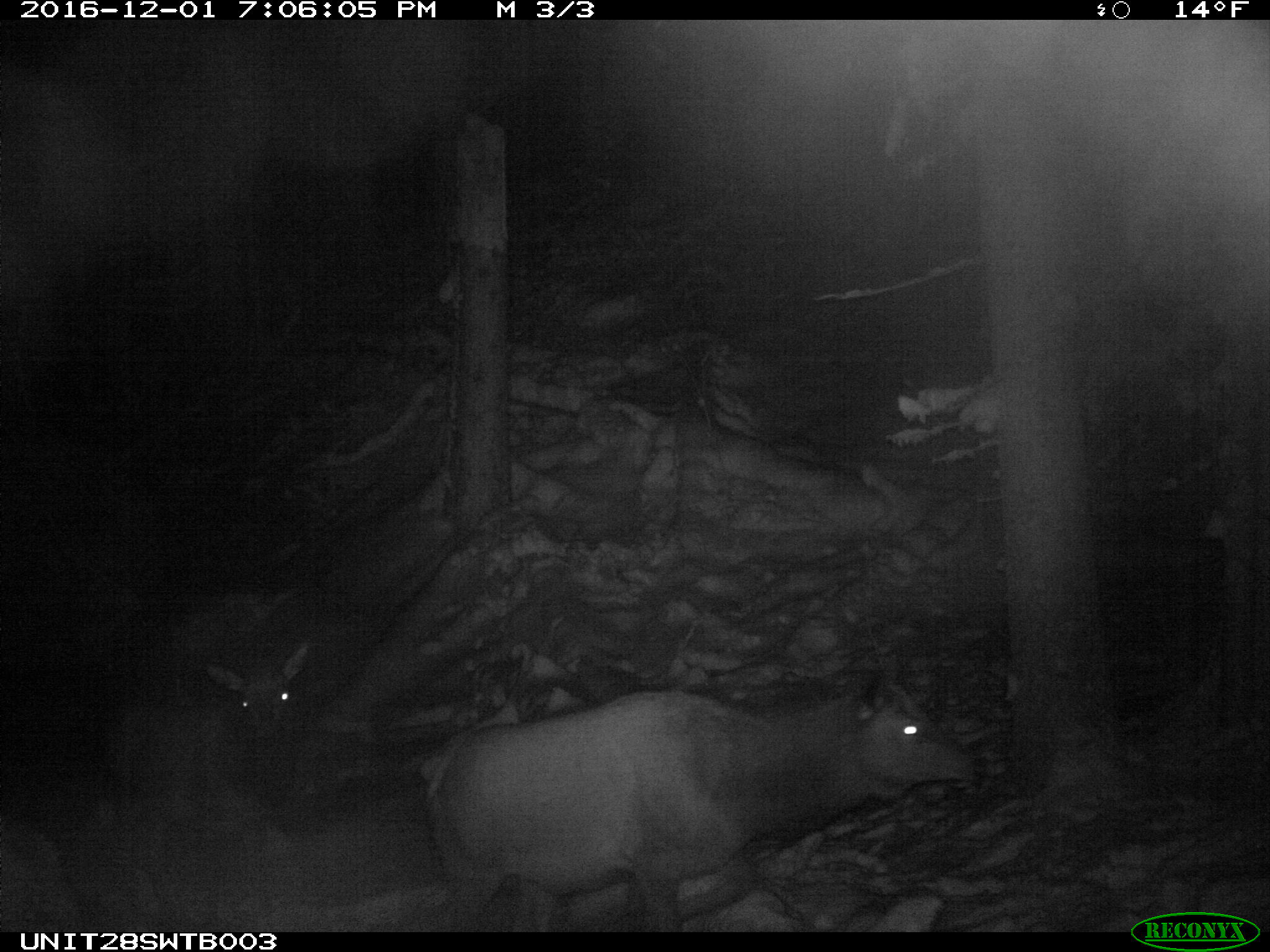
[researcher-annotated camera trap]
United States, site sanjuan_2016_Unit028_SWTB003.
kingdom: Animalia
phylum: Chordata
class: Mammalia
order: Artiodactyla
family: Cervidae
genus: Cervus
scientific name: Cervus elaphus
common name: red deer